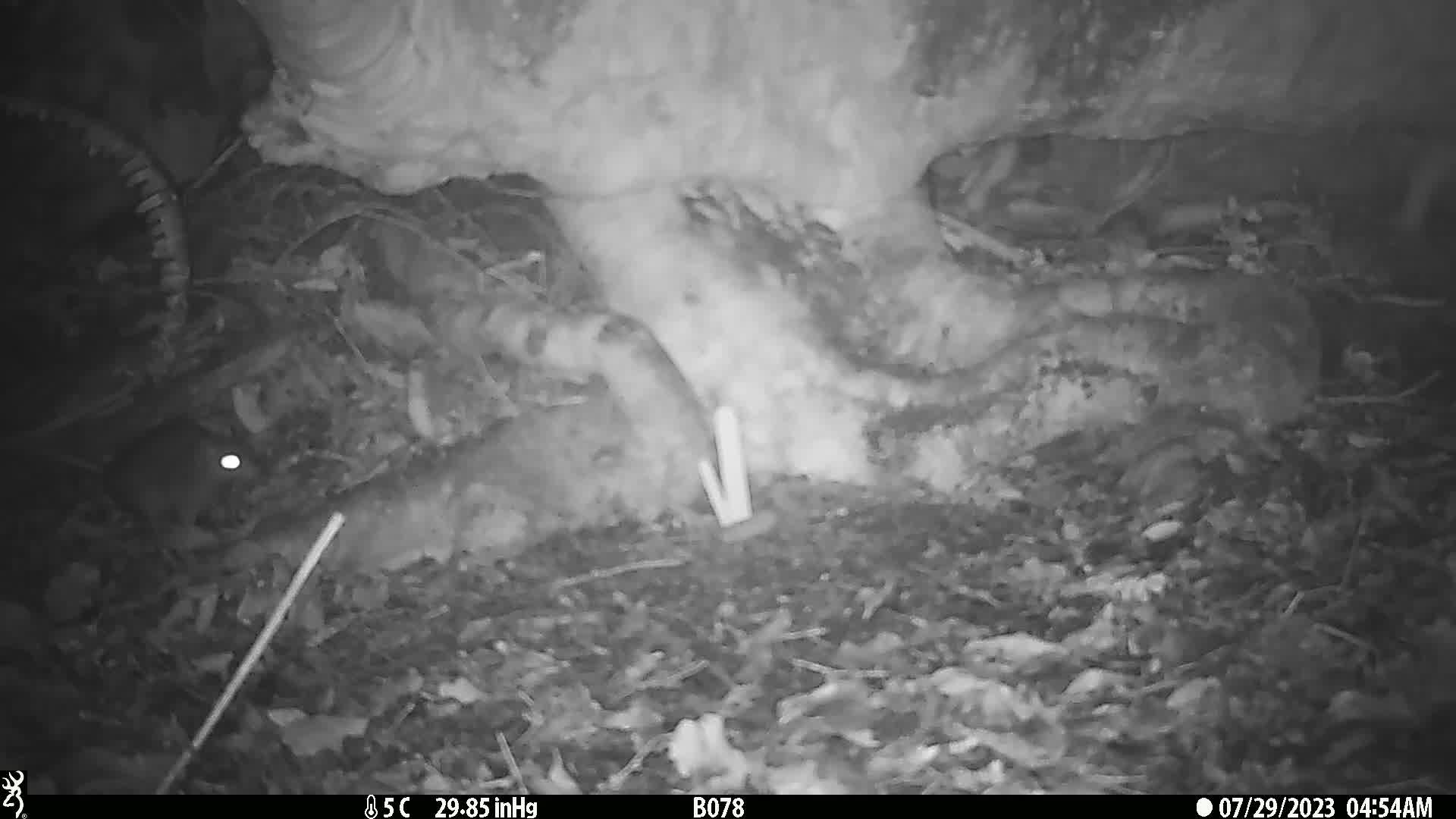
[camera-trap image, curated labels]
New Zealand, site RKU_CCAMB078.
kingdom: Animalia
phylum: Chordata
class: Mammalia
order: Rodentia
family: Muridae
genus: Rattus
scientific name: Rattus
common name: rat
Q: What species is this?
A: Rat (Rattus).